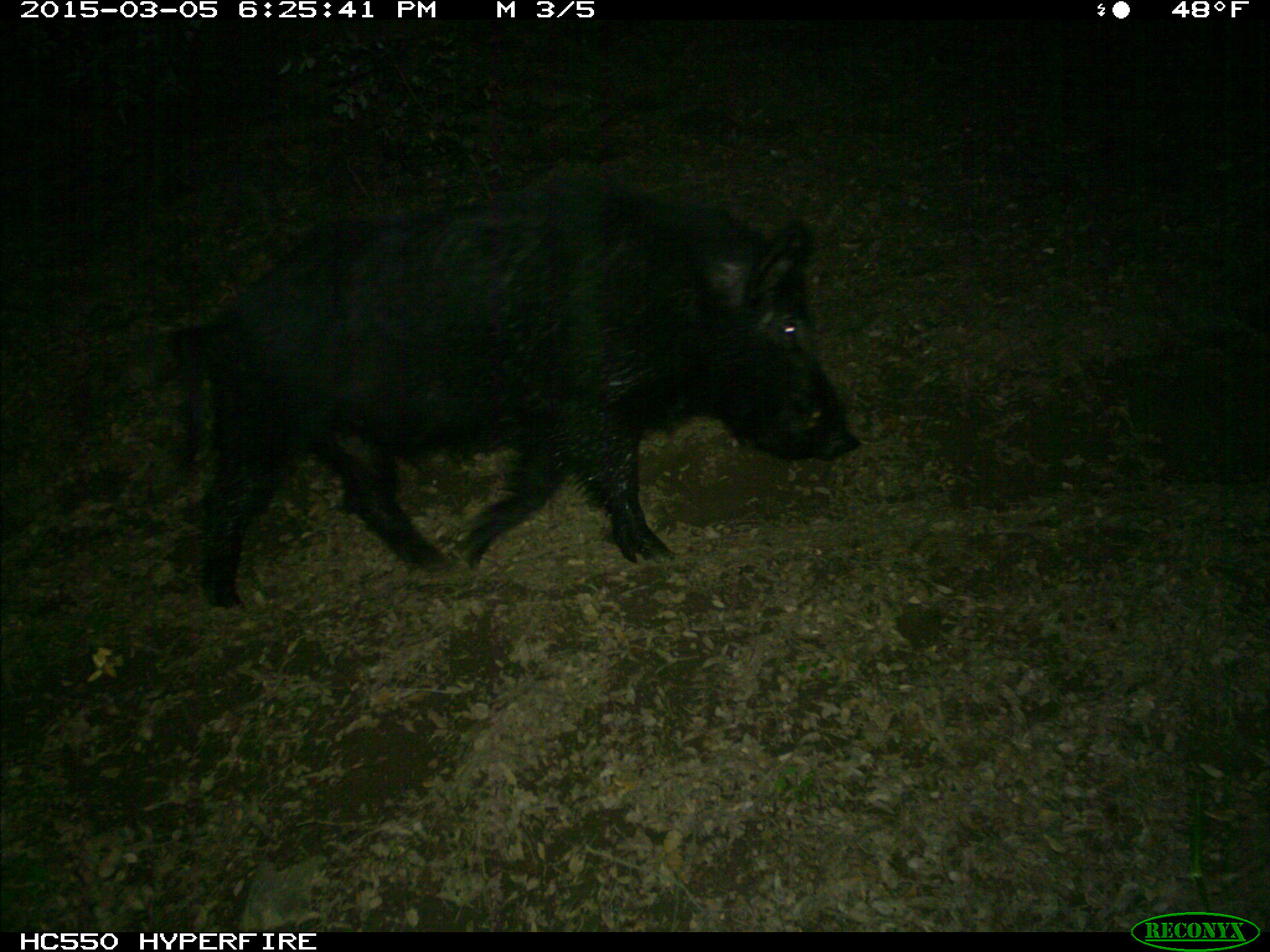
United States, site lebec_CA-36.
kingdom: Animalia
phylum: Chordata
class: Mammalia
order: Artiodactyla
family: Suidae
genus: Sus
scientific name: Sus scrofa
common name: wild boar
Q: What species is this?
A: Sus scrofa (wild boar).